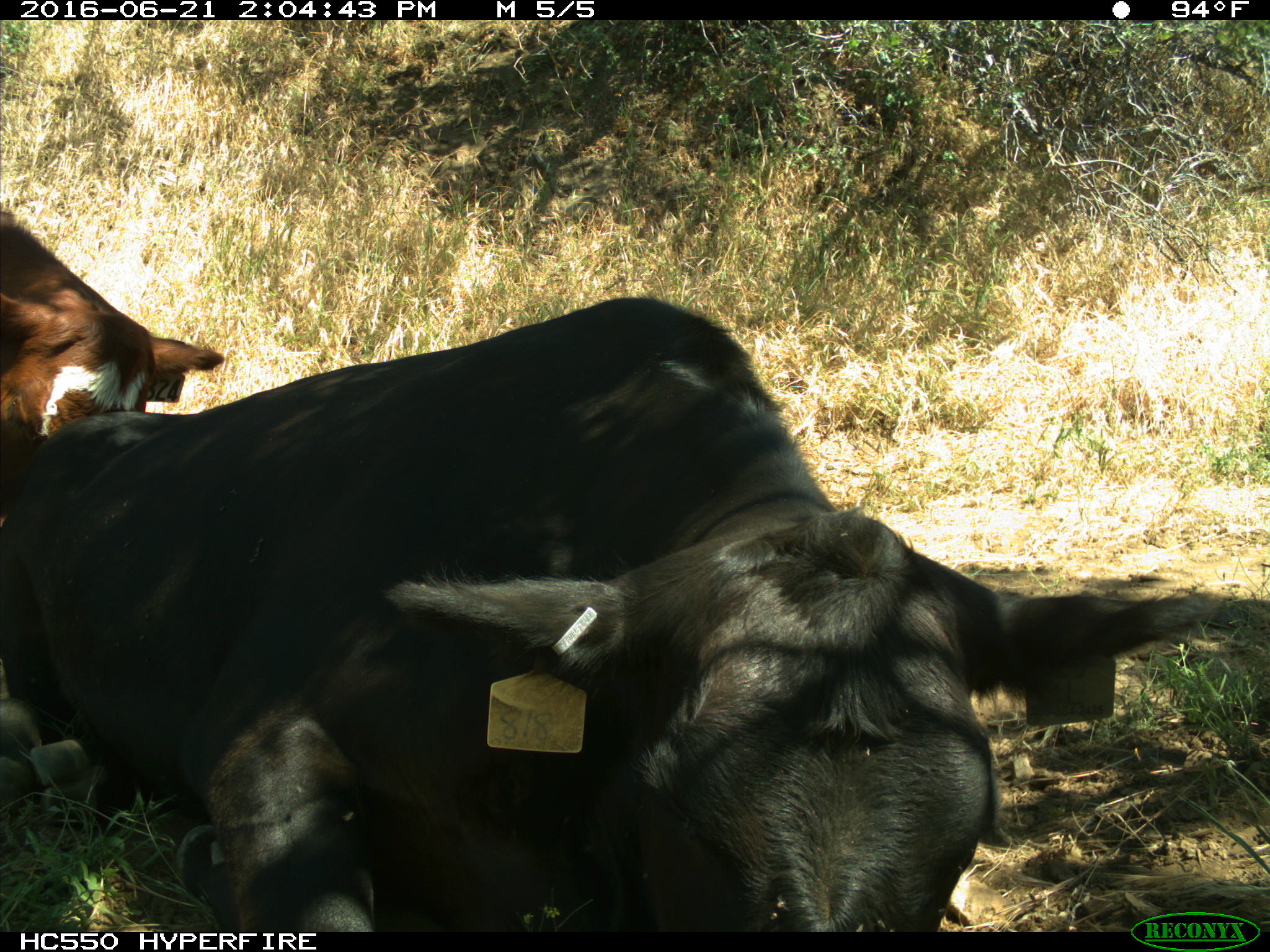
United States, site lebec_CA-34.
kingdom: Animalia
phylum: Chordata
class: Mammalia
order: Artiodactyla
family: Bovidae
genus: Bos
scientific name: Bos taurus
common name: domestic cow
Bos taurus (domestic cow).